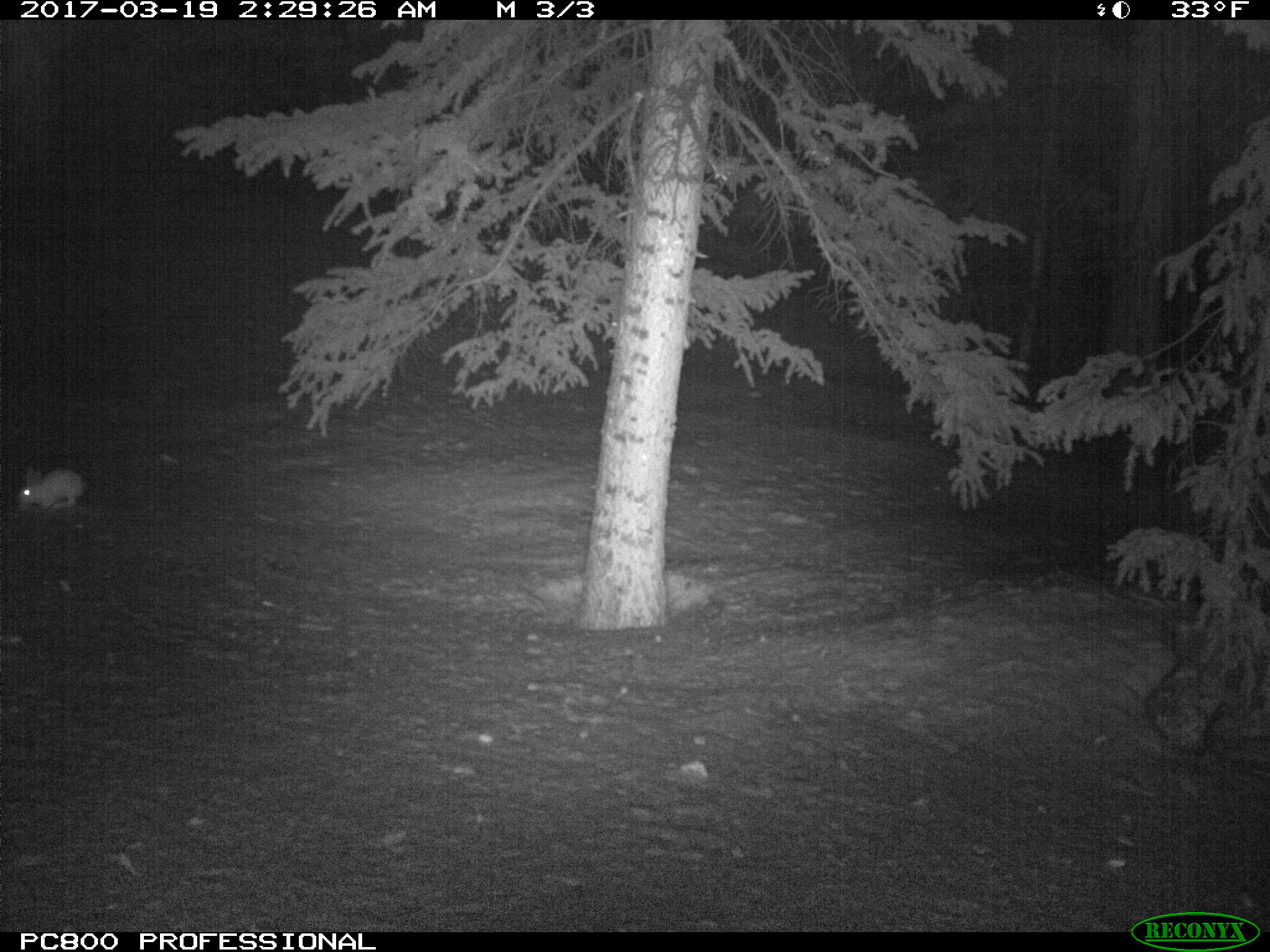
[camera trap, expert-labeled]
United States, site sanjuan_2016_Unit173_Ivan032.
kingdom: Animalia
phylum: Chordata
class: Mammalia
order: Lagomorpha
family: Leporidae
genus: Lepus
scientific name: Lepus americanus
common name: snowshoe hare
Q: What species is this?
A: Lepus americanus (snowshoe hare).